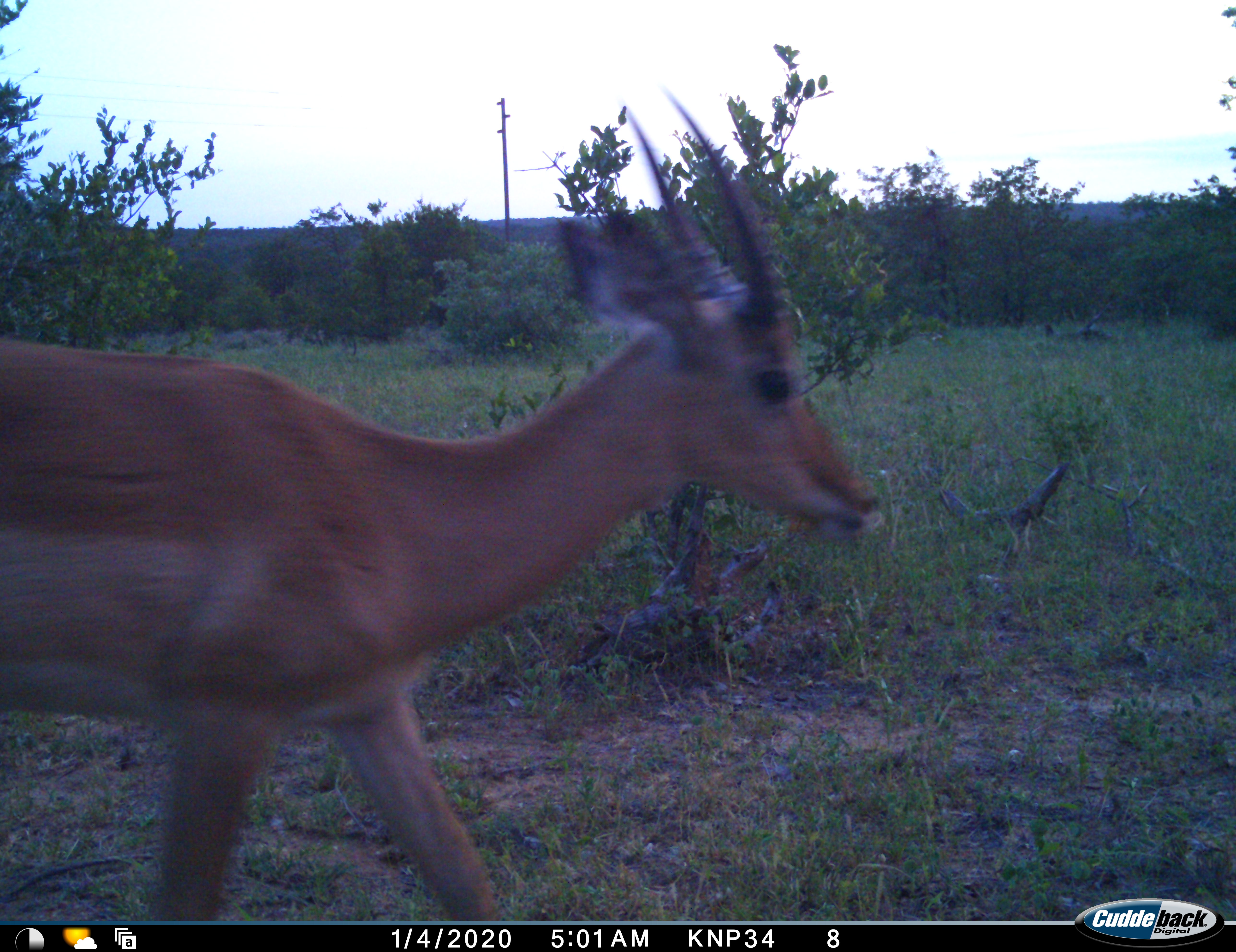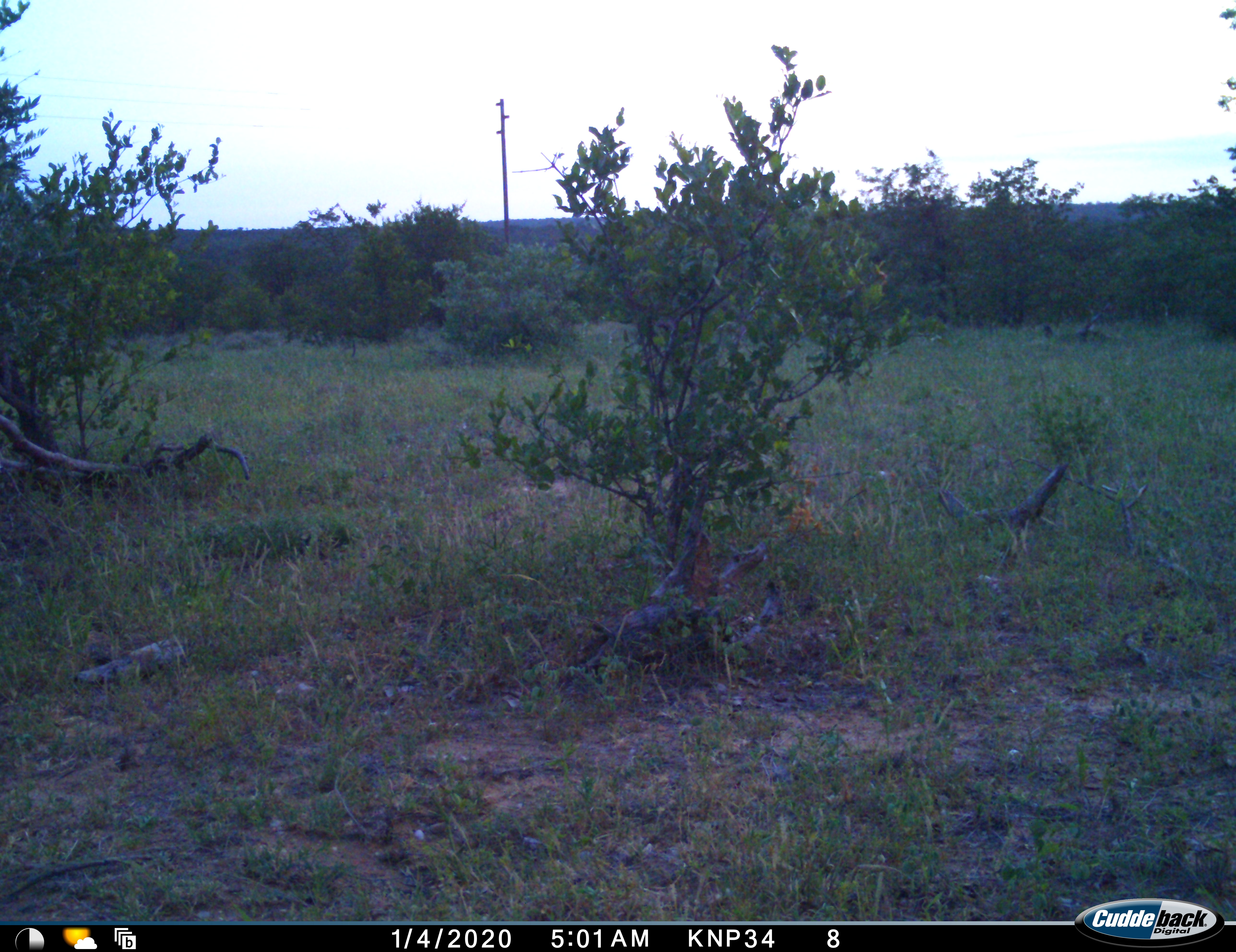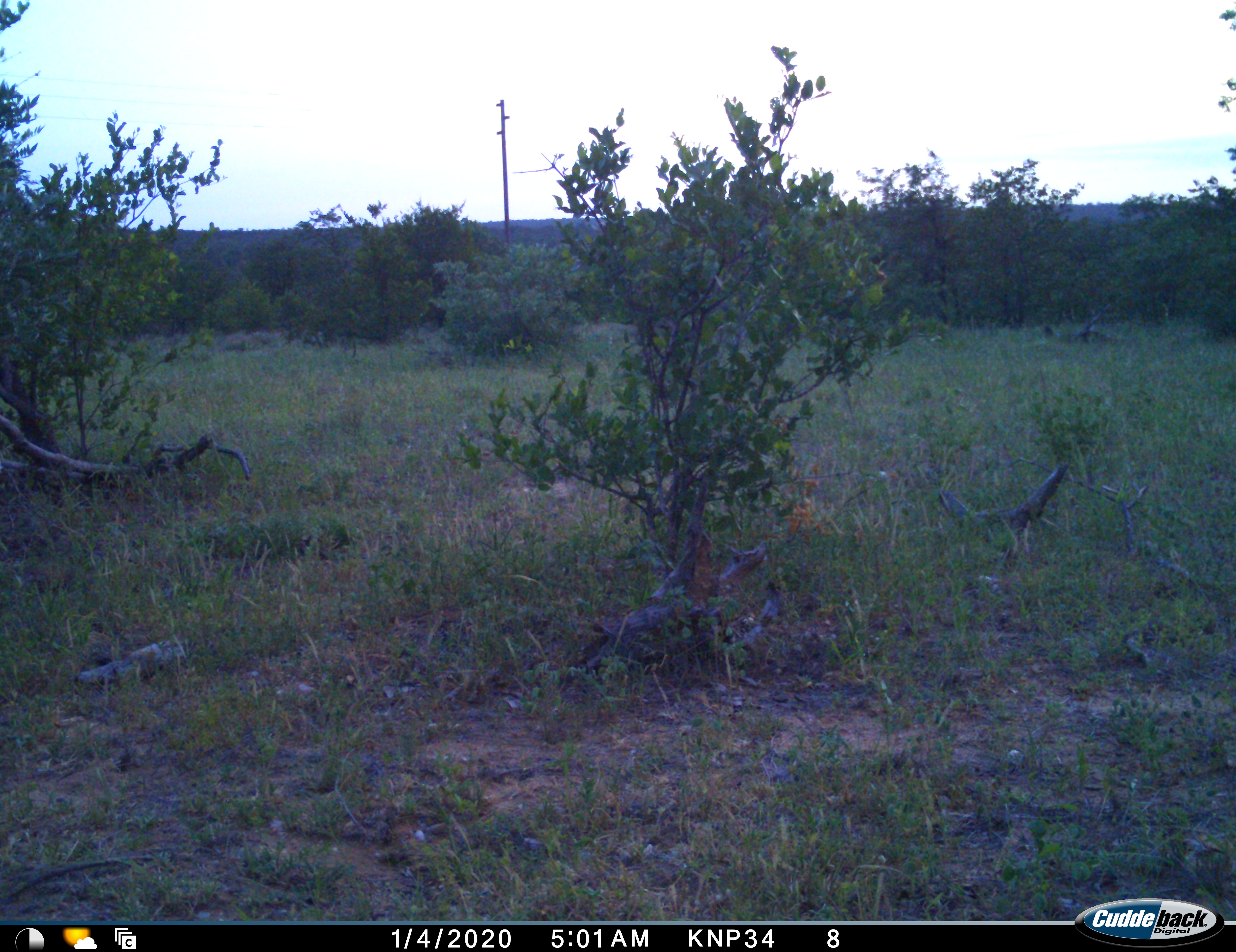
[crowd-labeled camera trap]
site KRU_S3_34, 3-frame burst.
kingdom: Animalia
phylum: Chordata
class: Mammalia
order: Artiodactyla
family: Bovidae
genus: Aepyceros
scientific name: Aepyceros melampus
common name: impala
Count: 1.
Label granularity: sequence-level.